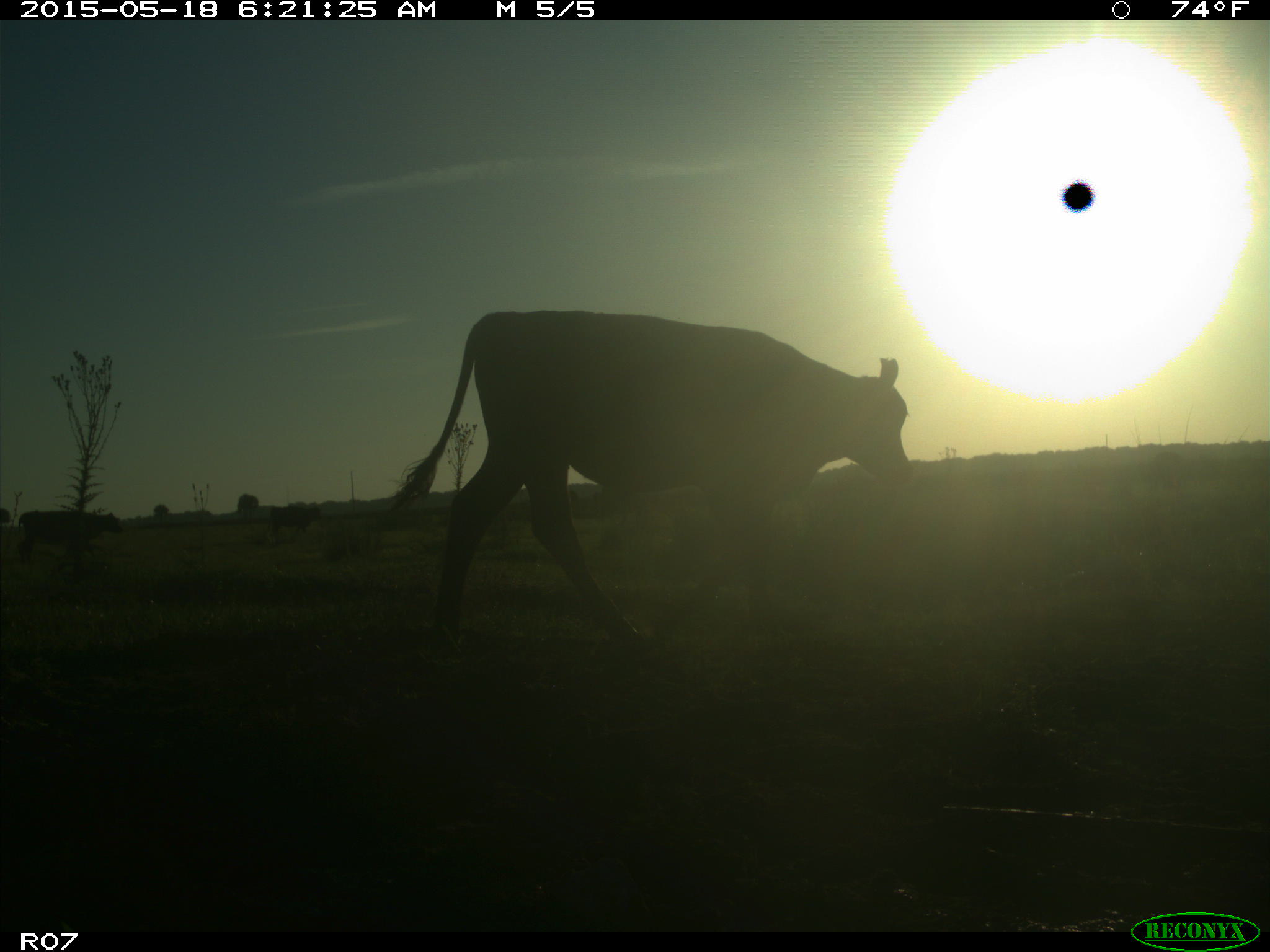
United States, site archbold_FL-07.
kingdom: Animalia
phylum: Chordata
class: Mammalia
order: Artiodactyla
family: Bovidae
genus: Bos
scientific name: Bos taurus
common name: domestic cow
Bos taurus (domestic cow).